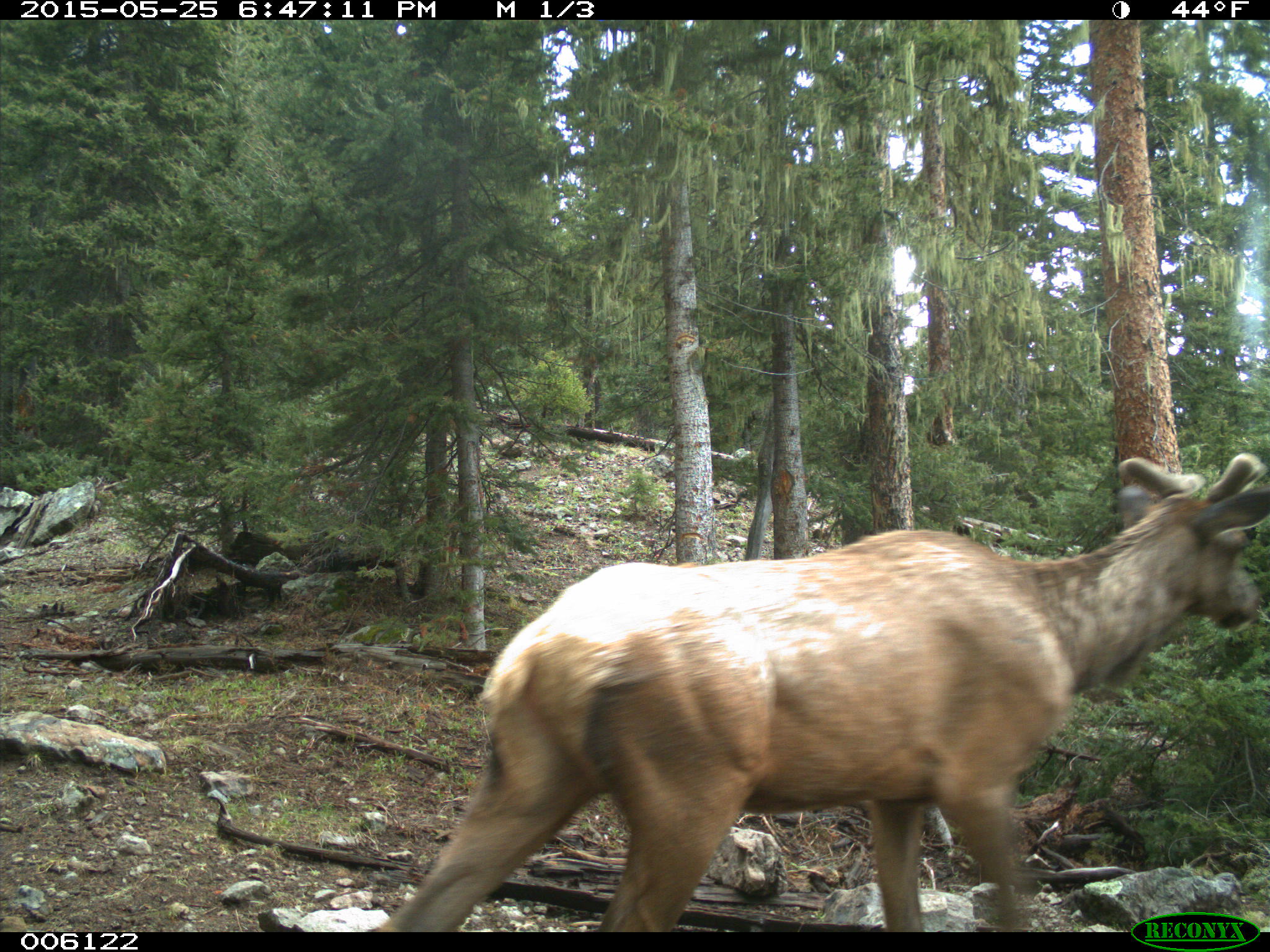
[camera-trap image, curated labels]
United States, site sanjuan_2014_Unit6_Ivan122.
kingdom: Animalia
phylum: Chordata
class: Mammalia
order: Artiodactyla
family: Cervidae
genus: Cervus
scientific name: Cervus elaphus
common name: red deer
Cervus elaphus (red deer).